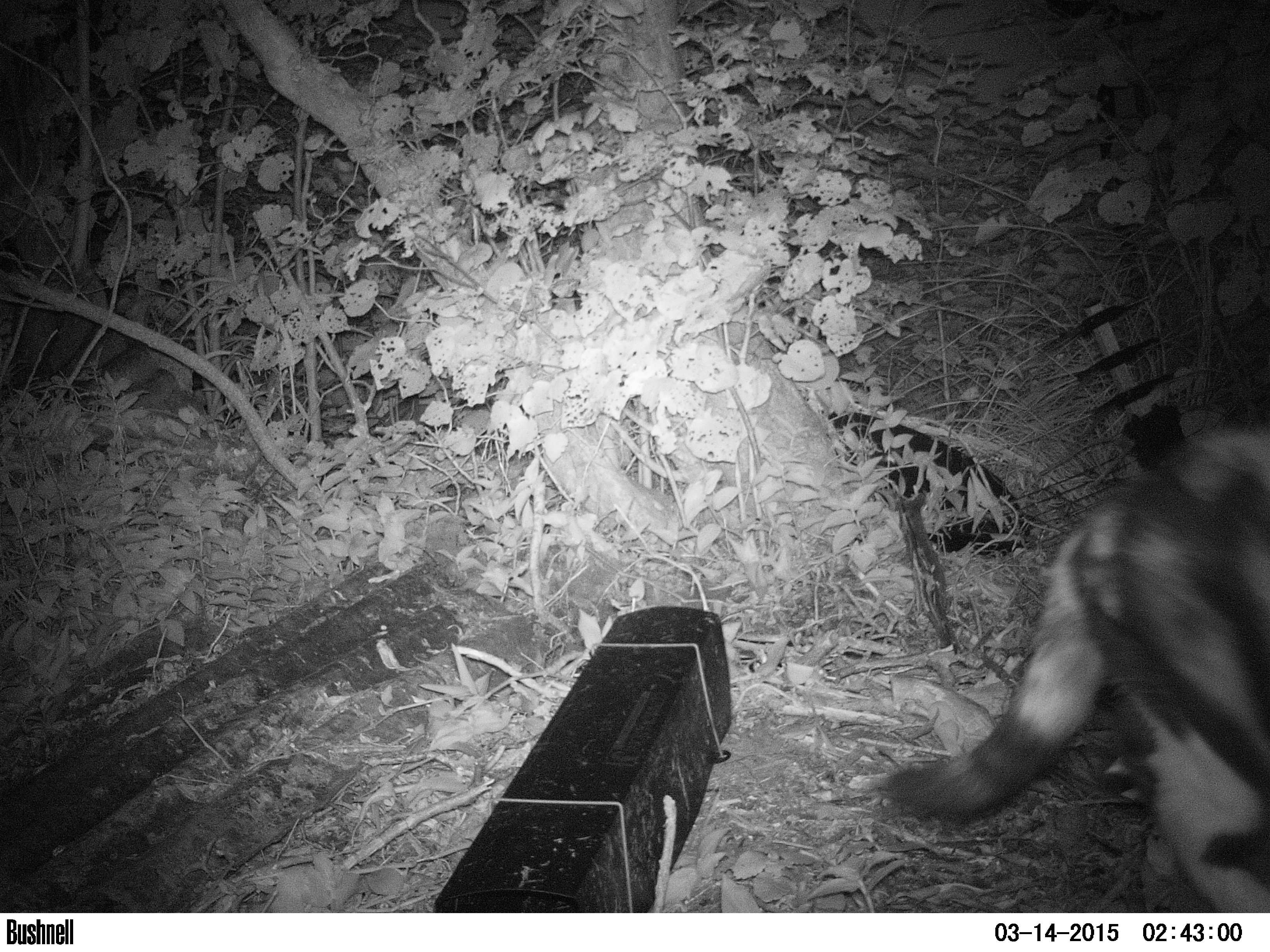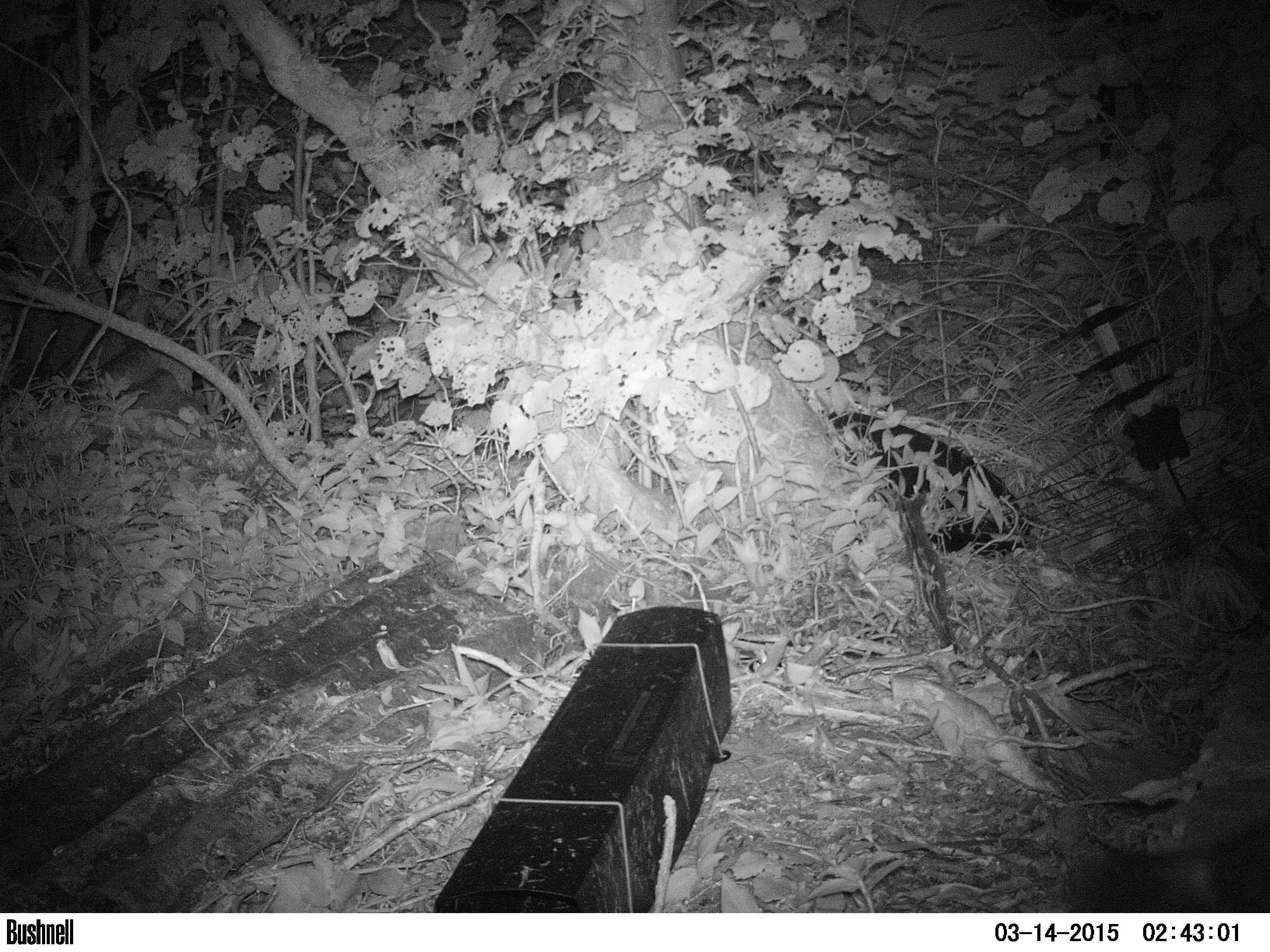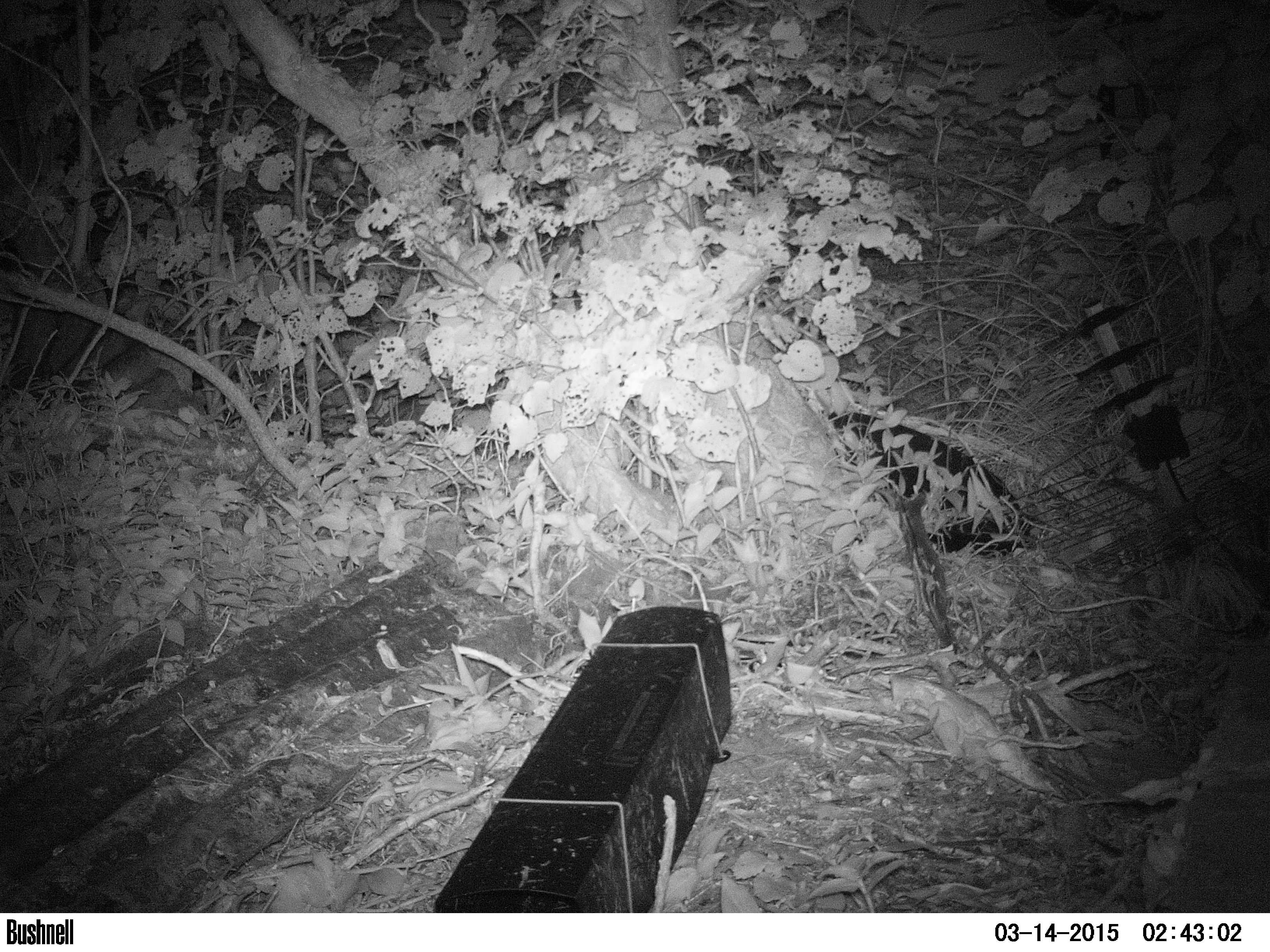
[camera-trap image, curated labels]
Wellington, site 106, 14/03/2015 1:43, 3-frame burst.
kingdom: Animalia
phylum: Chordata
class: Mammalia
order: Carnivora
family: Felidae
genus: Felis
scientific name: Felis catus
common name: cat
Cat (Felis catus).